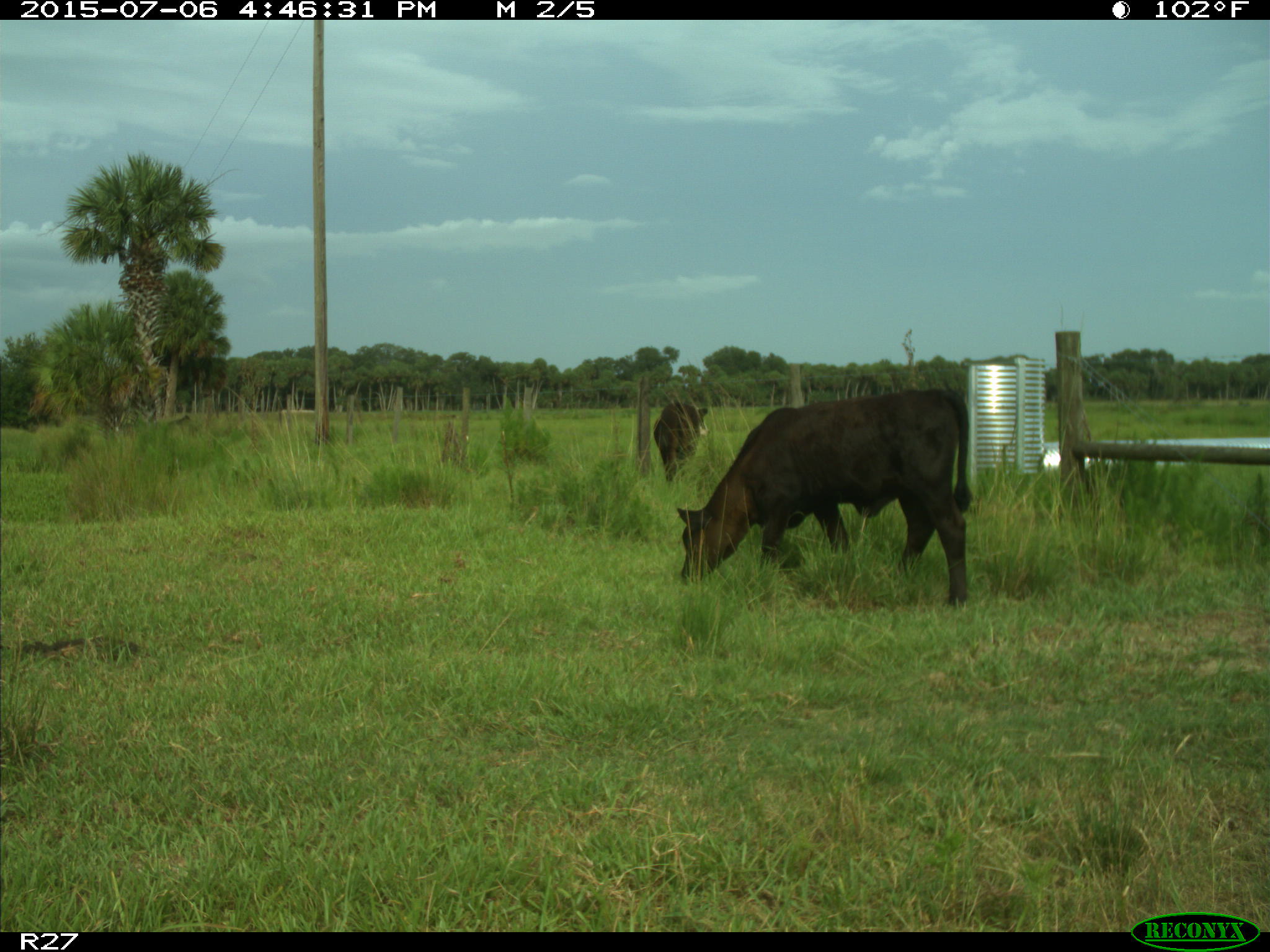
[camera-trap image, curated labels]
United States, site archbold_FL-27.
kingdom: Animalia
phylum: Chordata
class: Mammalia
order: Artiodactyla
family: Bovidae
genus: Bos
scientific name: Bos taurus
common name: domestic cow